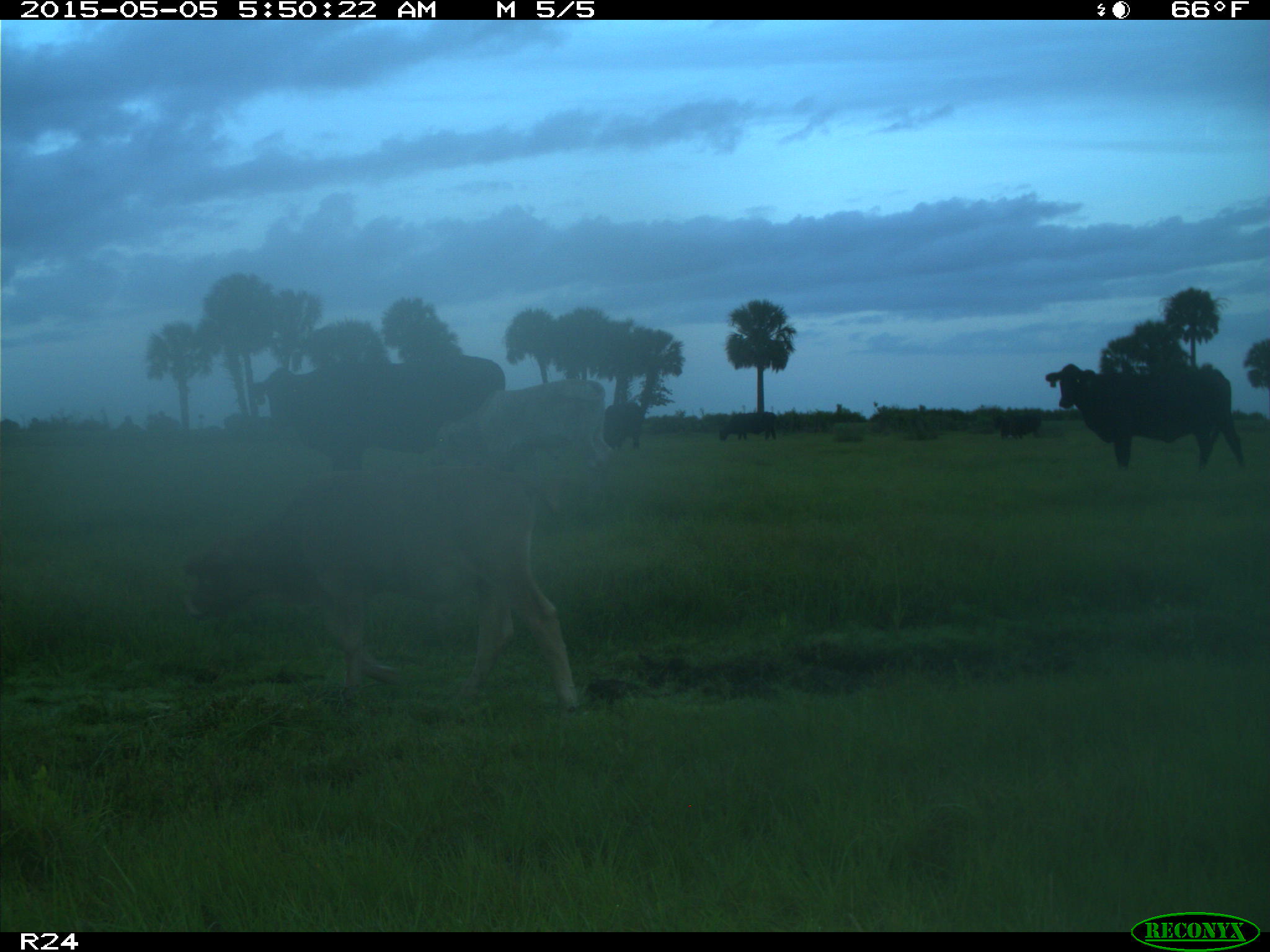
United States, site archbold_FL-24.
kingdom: Animalia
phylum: Chordata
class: Mammalia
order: Artiodactyla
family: Bovidae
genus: Bos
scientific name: Bos taurus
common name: domestic cow